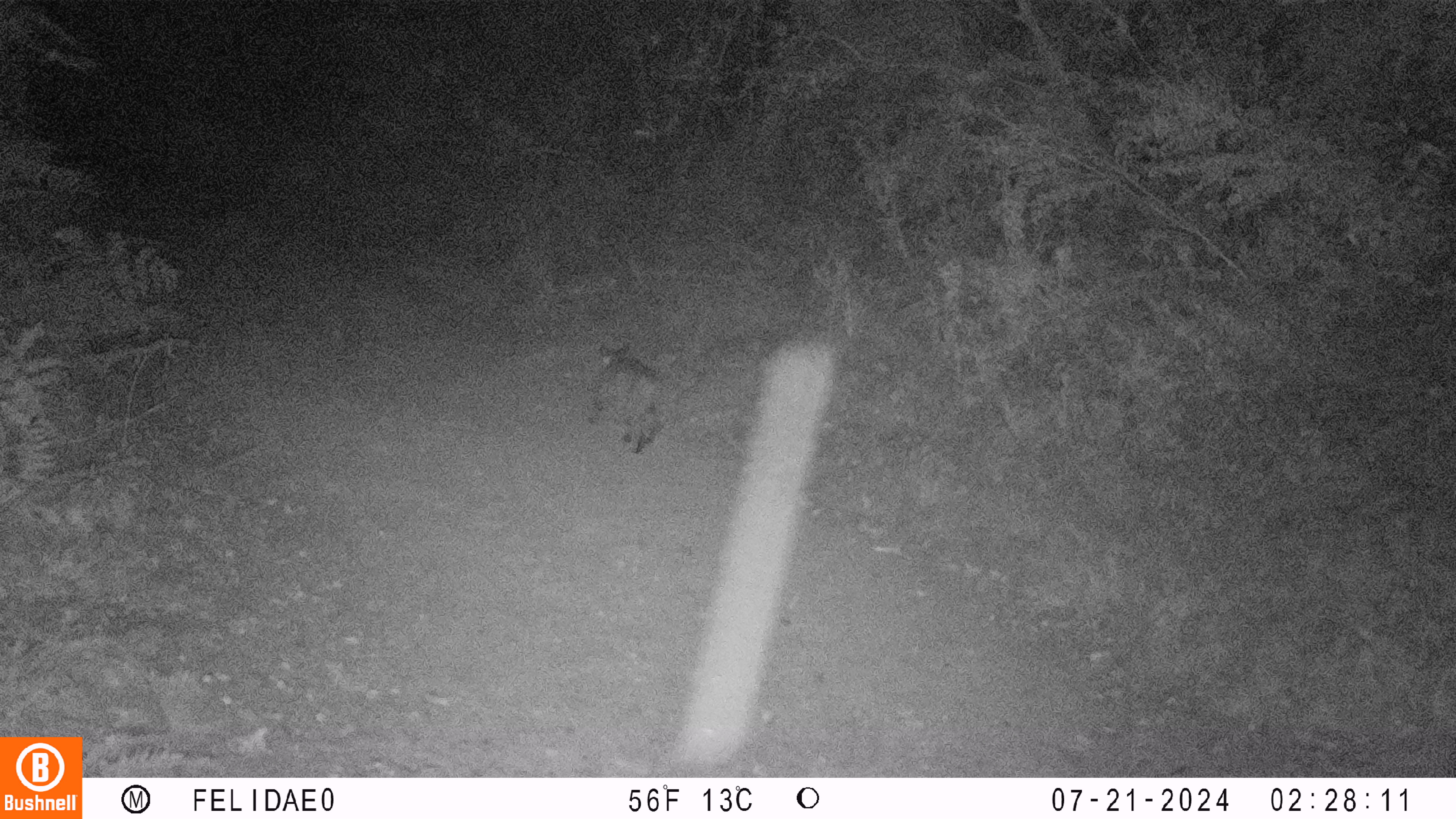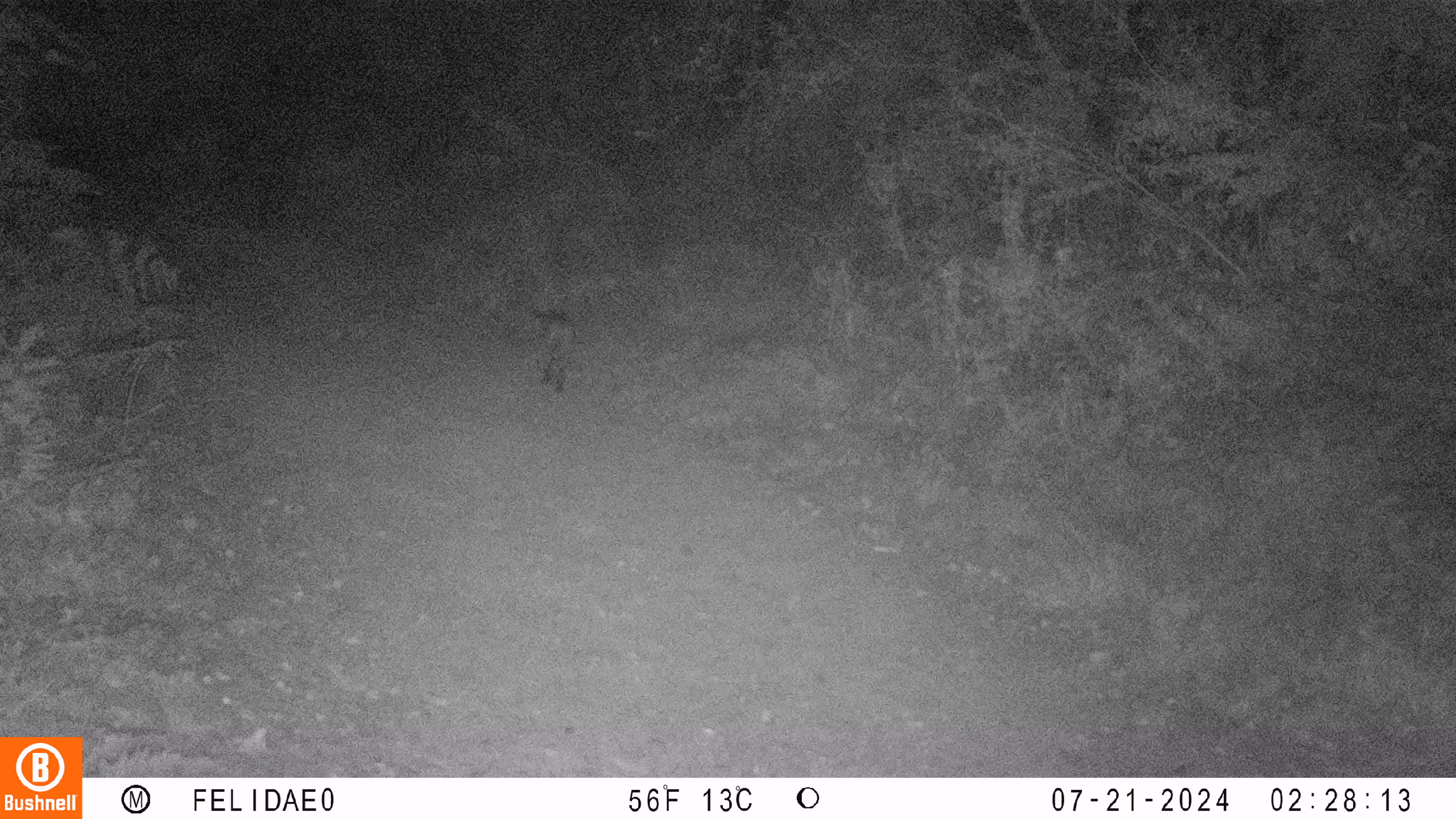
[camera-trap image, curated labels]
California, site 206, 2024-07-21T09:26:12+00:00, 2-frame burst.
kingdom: Animalia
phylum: Chordata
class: Mammalia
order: Carnivora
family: Felidae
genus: Lynx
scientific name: Lynx rufus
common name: bobcat